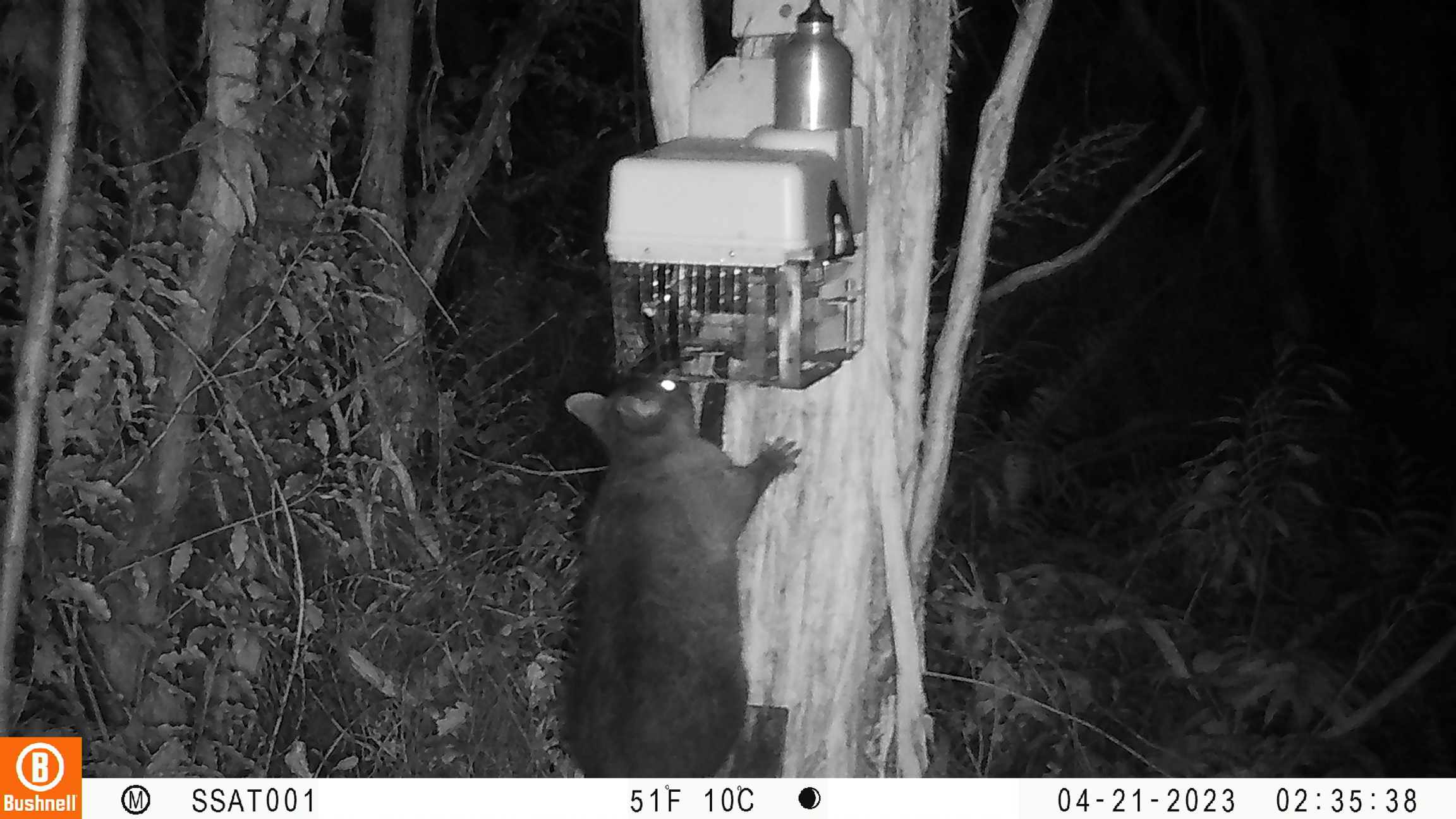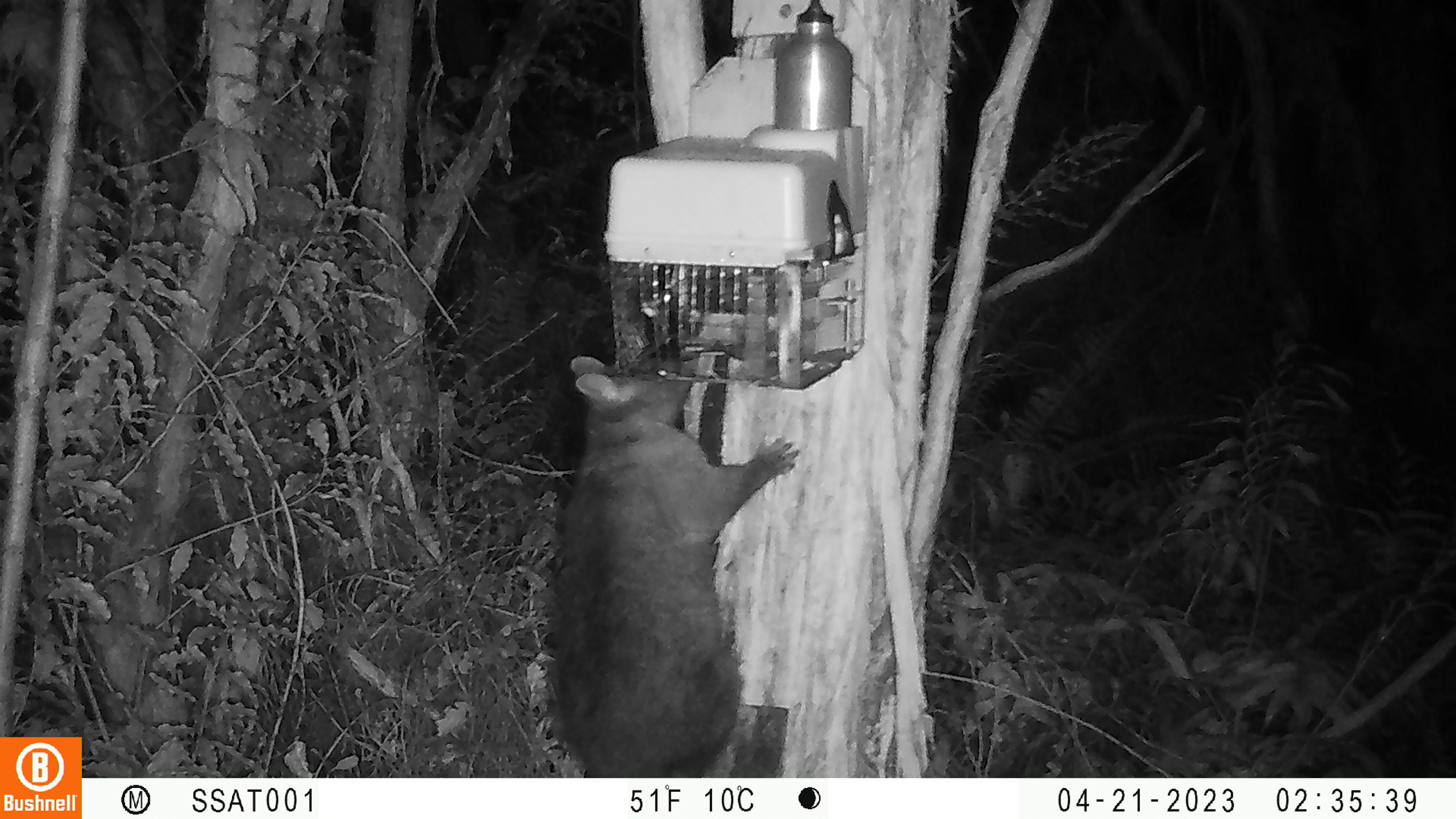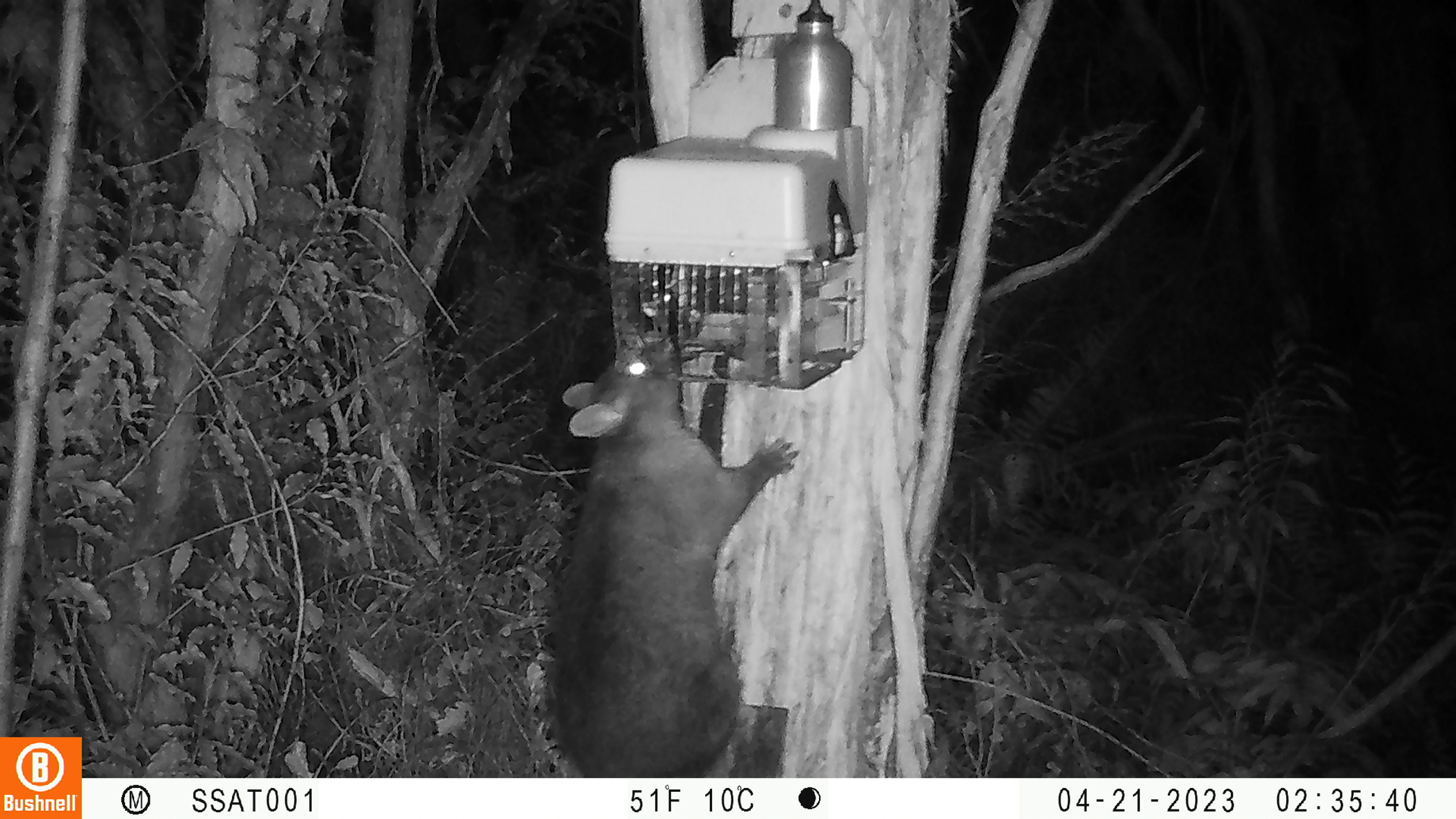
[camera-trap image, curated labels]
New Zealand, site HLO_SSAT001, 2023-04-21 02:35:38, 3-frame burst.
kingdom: Animalia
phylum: Chordata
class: Mammalia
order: Diprotodontia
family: Phalangeridae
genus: Trichosurus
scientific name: Trichosurus vulpecula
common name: common brushtail possum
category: possum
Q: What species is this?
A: Possum (common brushtail possum) (Trichosurus vulpecula).